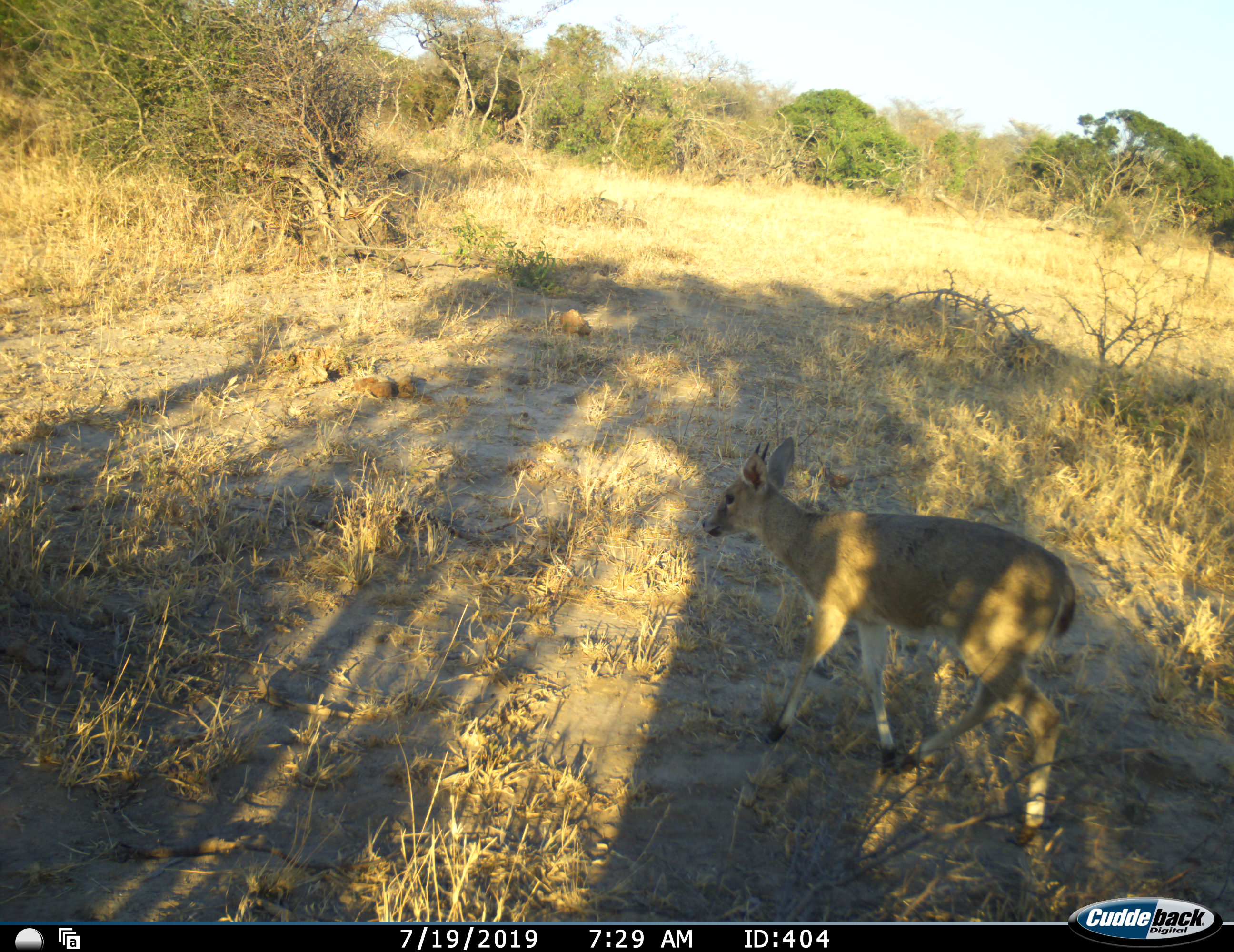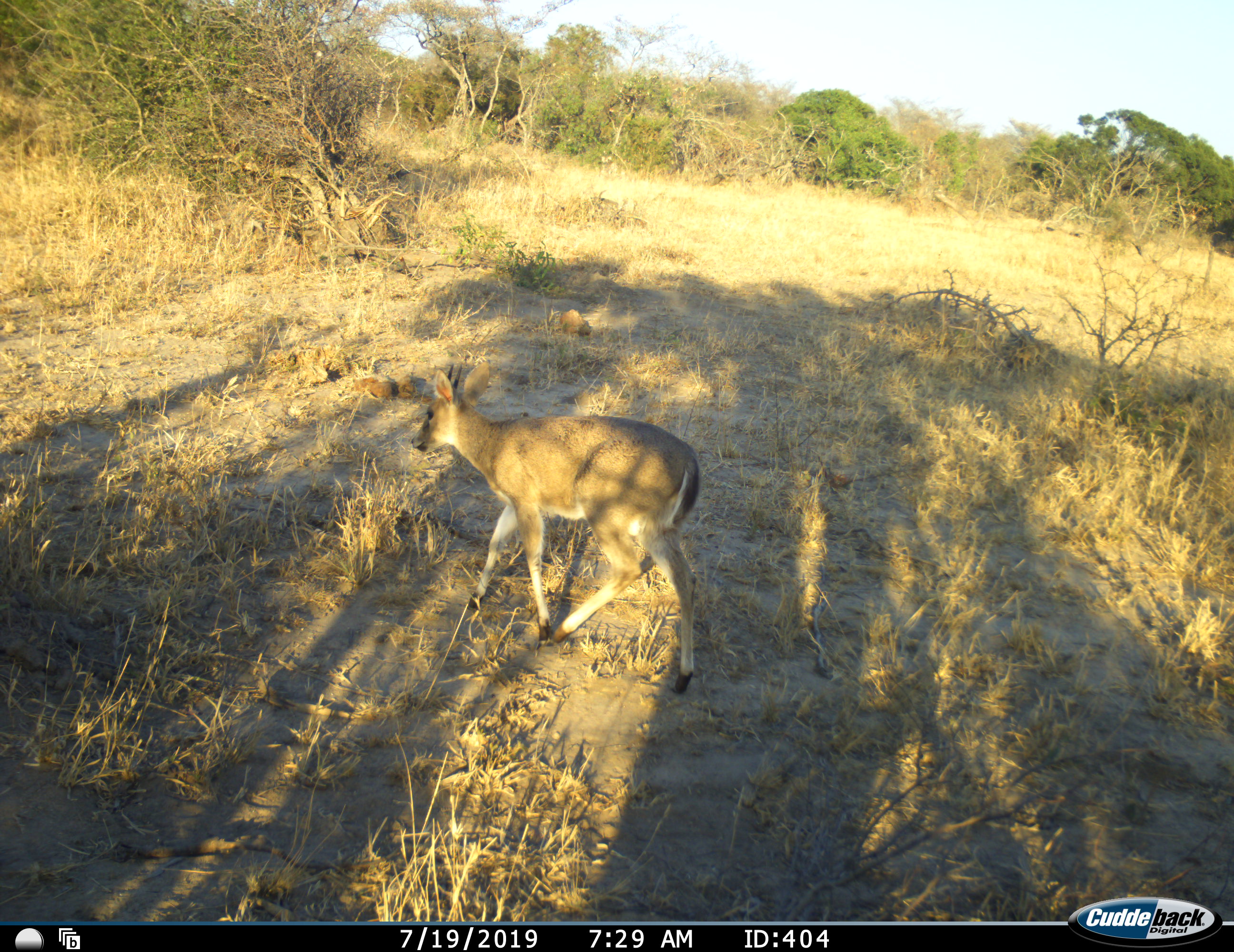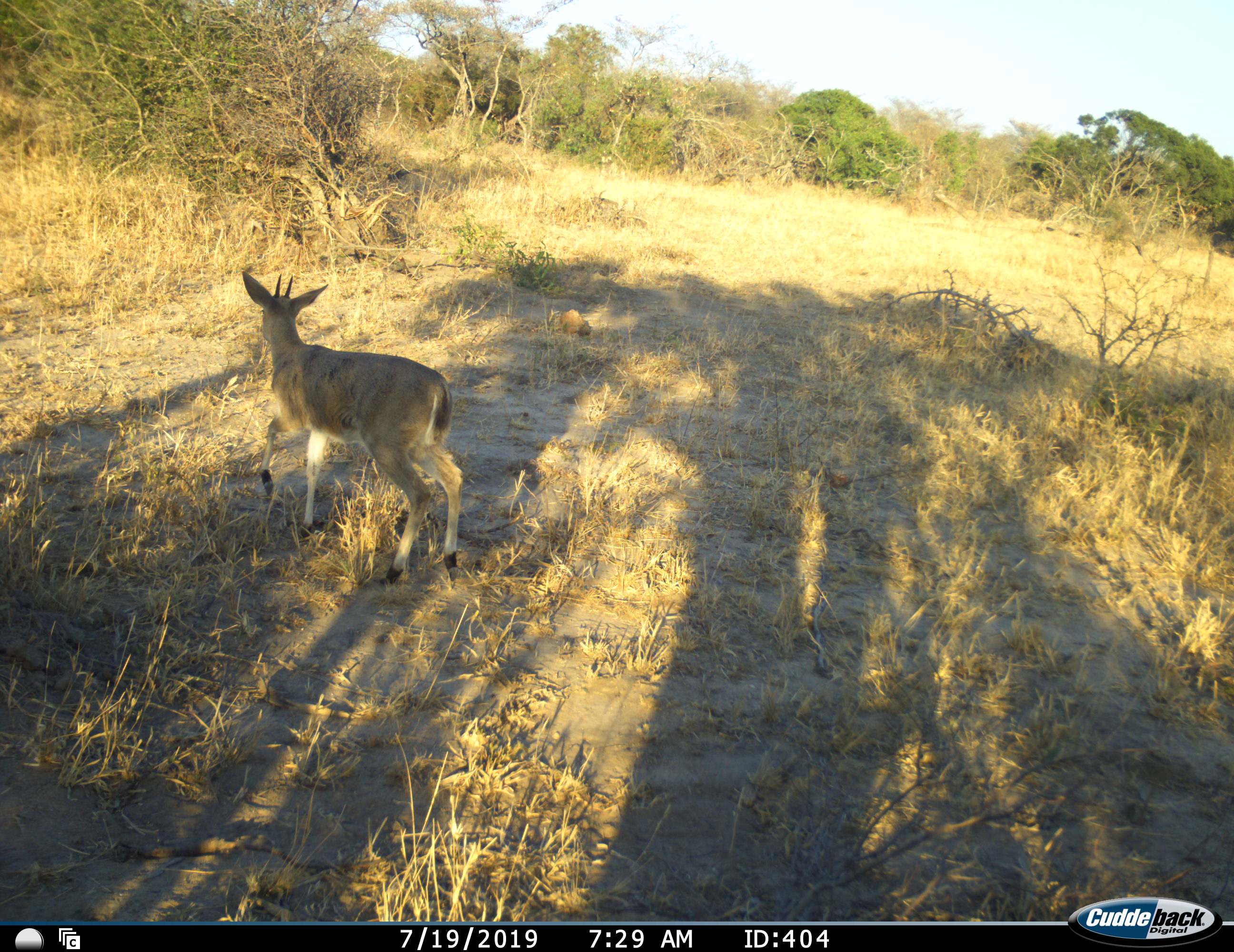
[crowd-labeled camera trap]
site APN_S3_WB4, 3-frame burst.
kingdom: Animalia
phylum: Chordata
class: Mammalia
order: Artiodactyla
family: Bovidae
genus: Sylvicapra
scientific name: Sylvicapra grimmia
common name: common duiker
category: duikercommongrey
Duikercommongrey (common duiker) (Sylvicapra grimmia), count 1. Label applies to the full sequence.